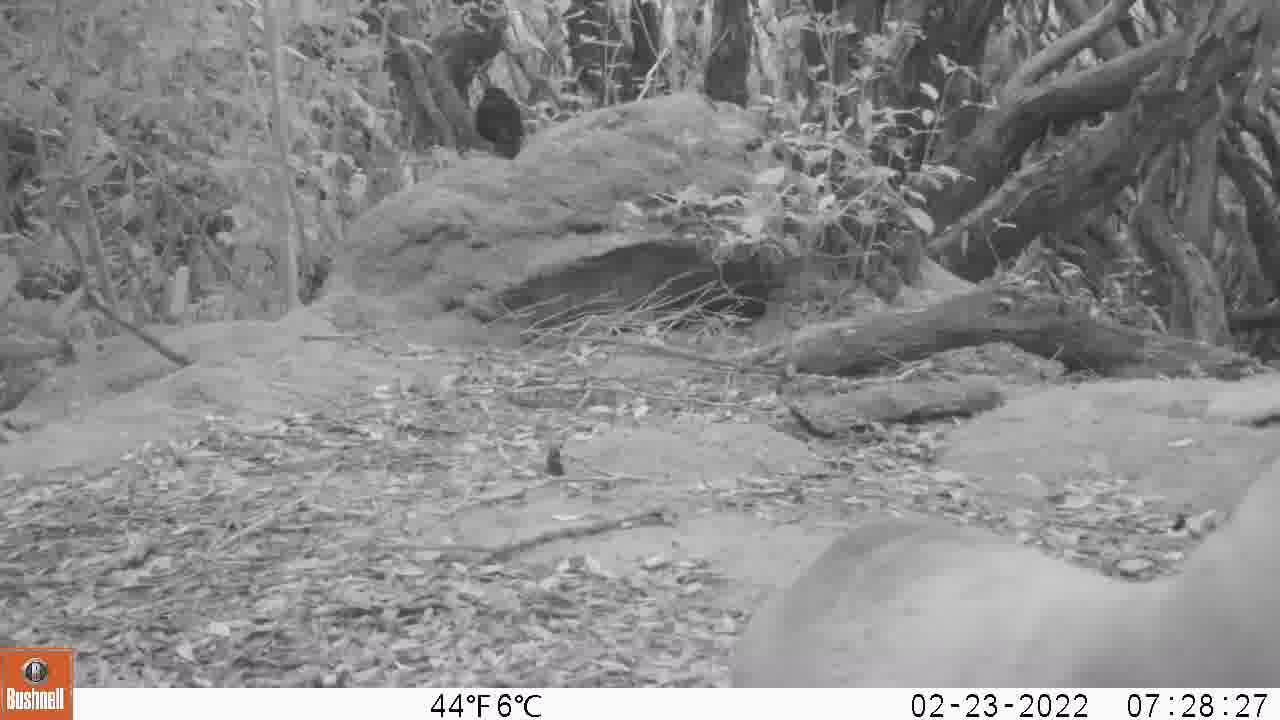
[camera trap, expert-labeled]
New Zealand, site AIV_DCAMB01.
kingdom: Animalia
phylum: Chordata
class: Mammalia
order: Carnivora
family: Otariidae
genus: Phocarctos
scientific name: Phocarctos hookeri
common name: new zealand sea lion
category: sealion